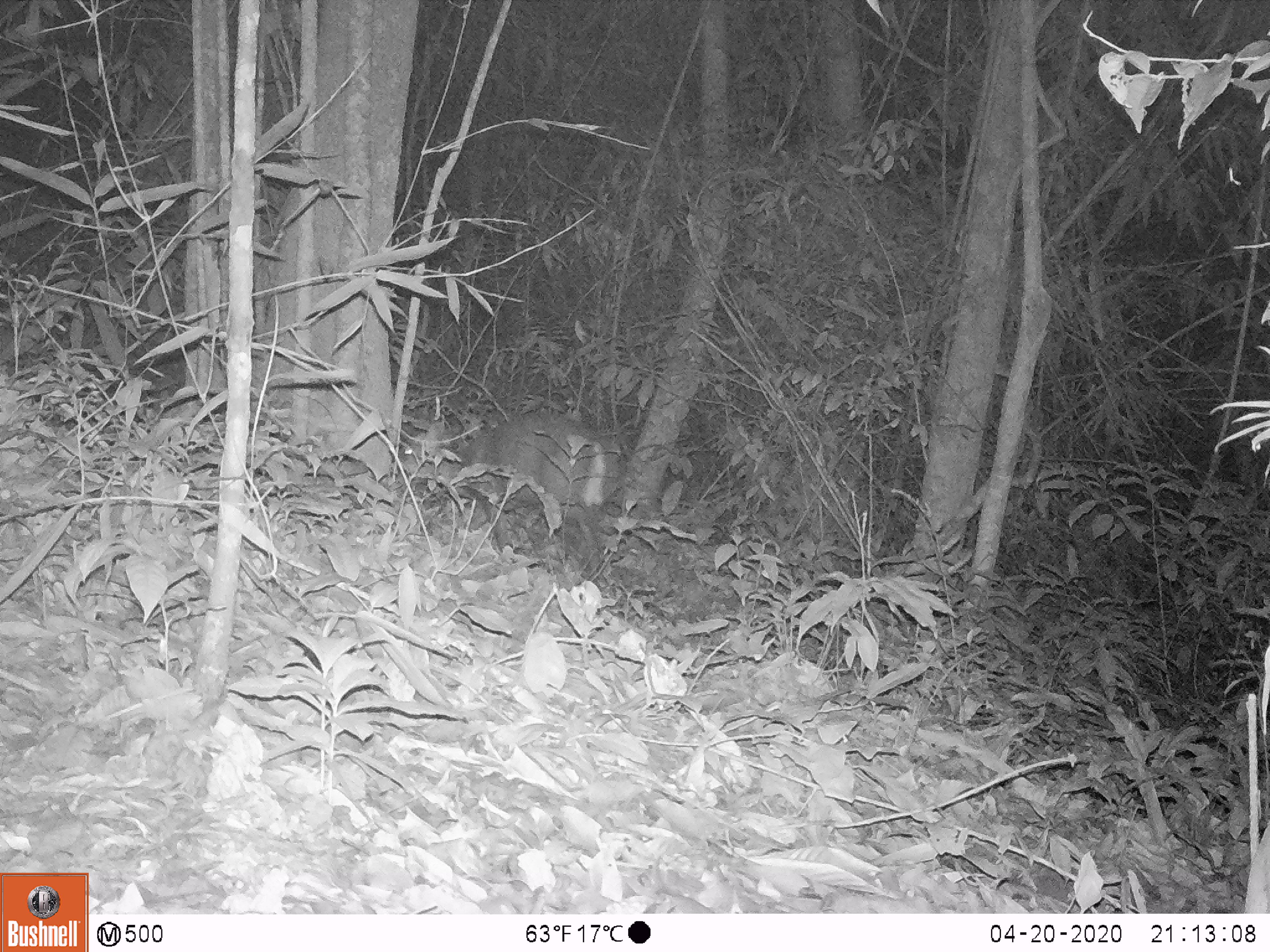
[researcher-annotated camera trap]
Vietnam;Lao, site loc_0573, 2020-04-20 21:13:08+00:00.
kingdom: Animalia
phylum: Chordata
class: Mammalia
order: Artiodactyla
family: Cervidae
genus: Muntiacus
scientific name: Muntiacus rooseveltorum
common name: roosevelt's muntjac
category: roosevelts muntjac group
Roosevelts muntjac group (roosevelt's muntjac) (Muntiacus rooseveltorum). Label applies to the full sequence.